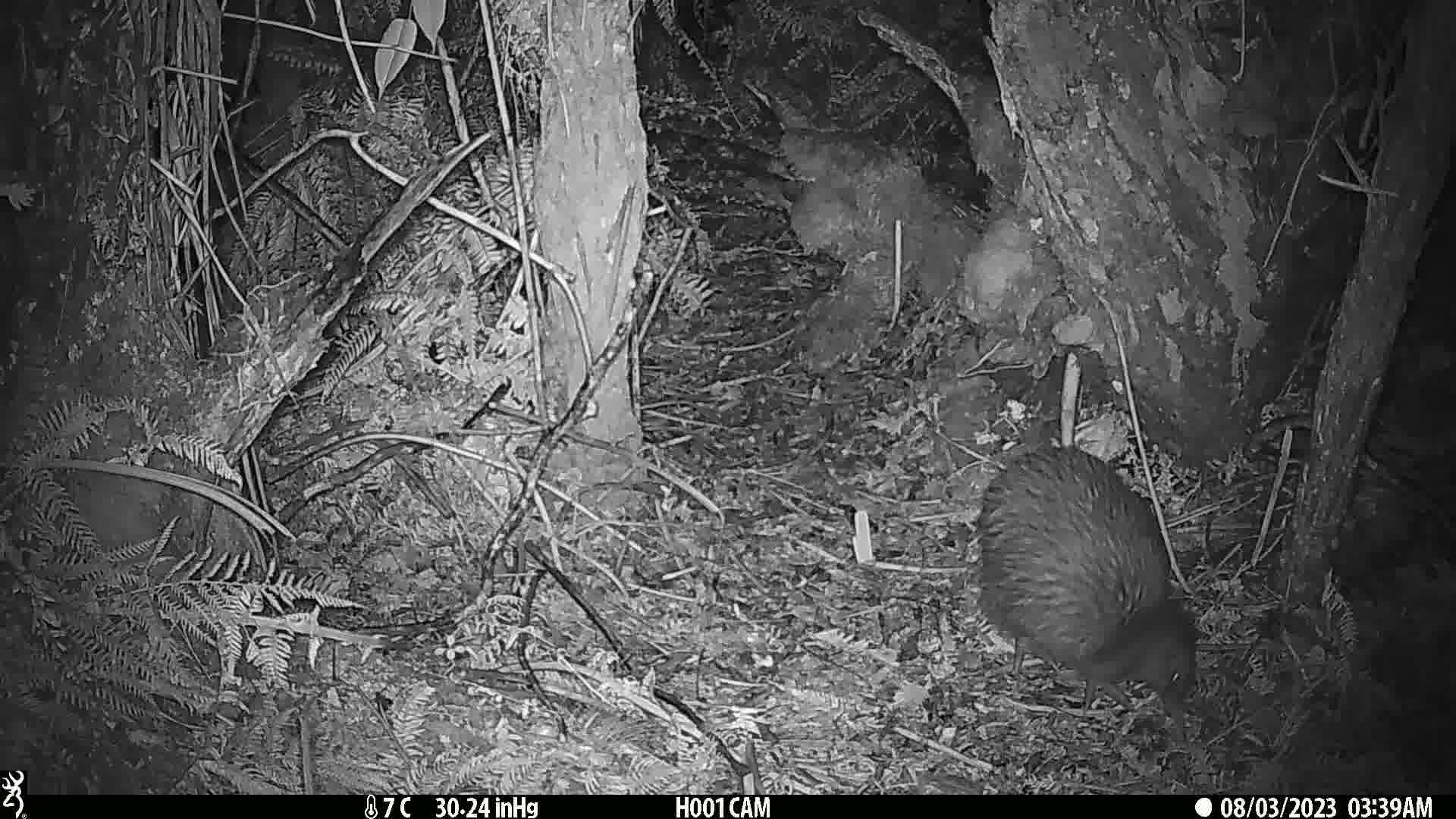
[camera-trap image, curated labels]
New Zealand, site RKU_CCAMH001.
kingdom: Animalia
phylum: Chordata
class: Aves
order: Apterygiformes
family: Apterygidae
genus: Apteryx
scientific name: Apteryx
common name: kiwi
Kiwi (Apteryx).